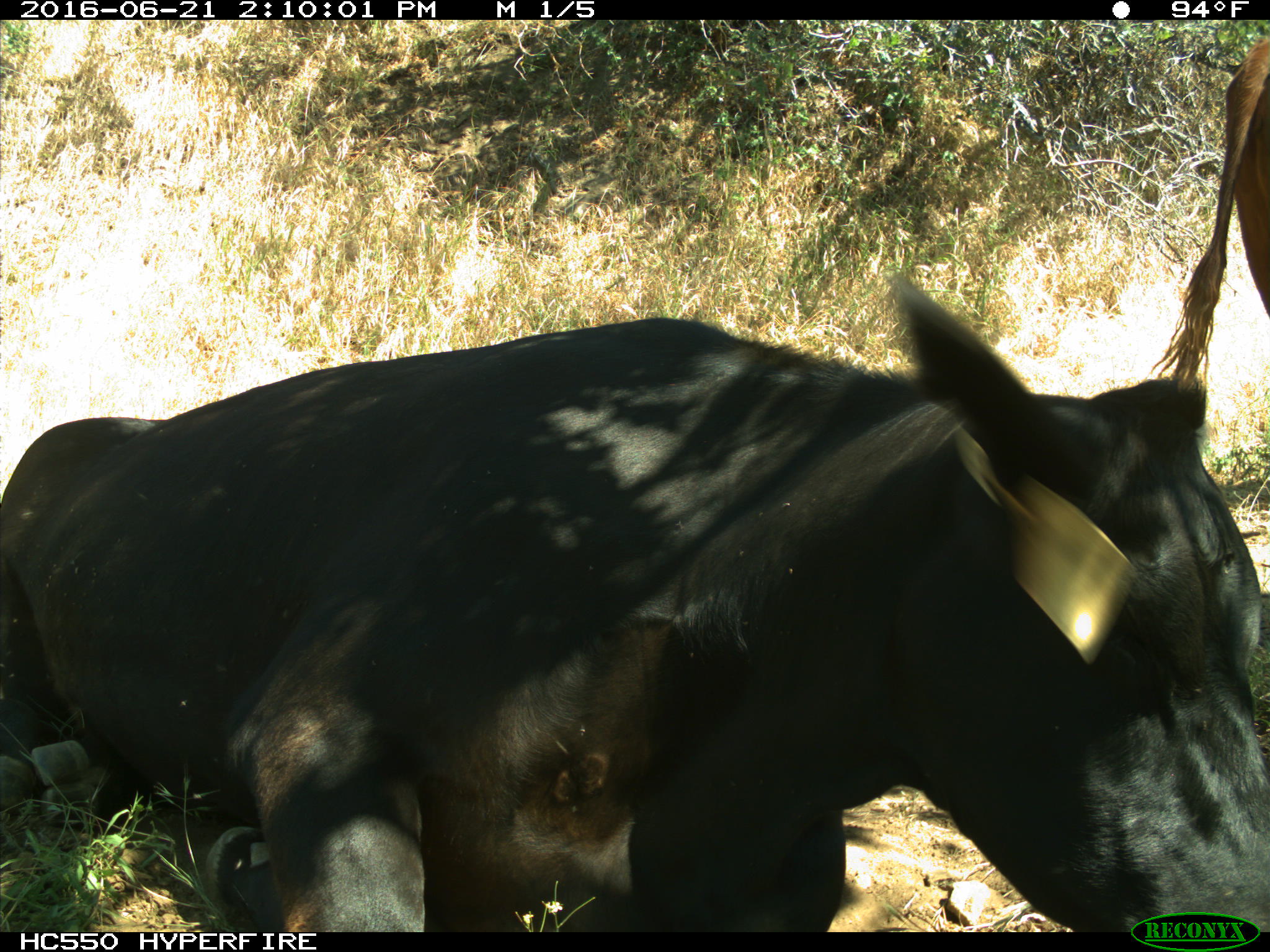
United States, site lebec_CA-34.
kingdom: Animalia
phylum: Chordata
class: Mammalia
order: Artiodactyla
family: Bovidae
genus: Bos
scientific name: Bos taurus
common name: domestic cow